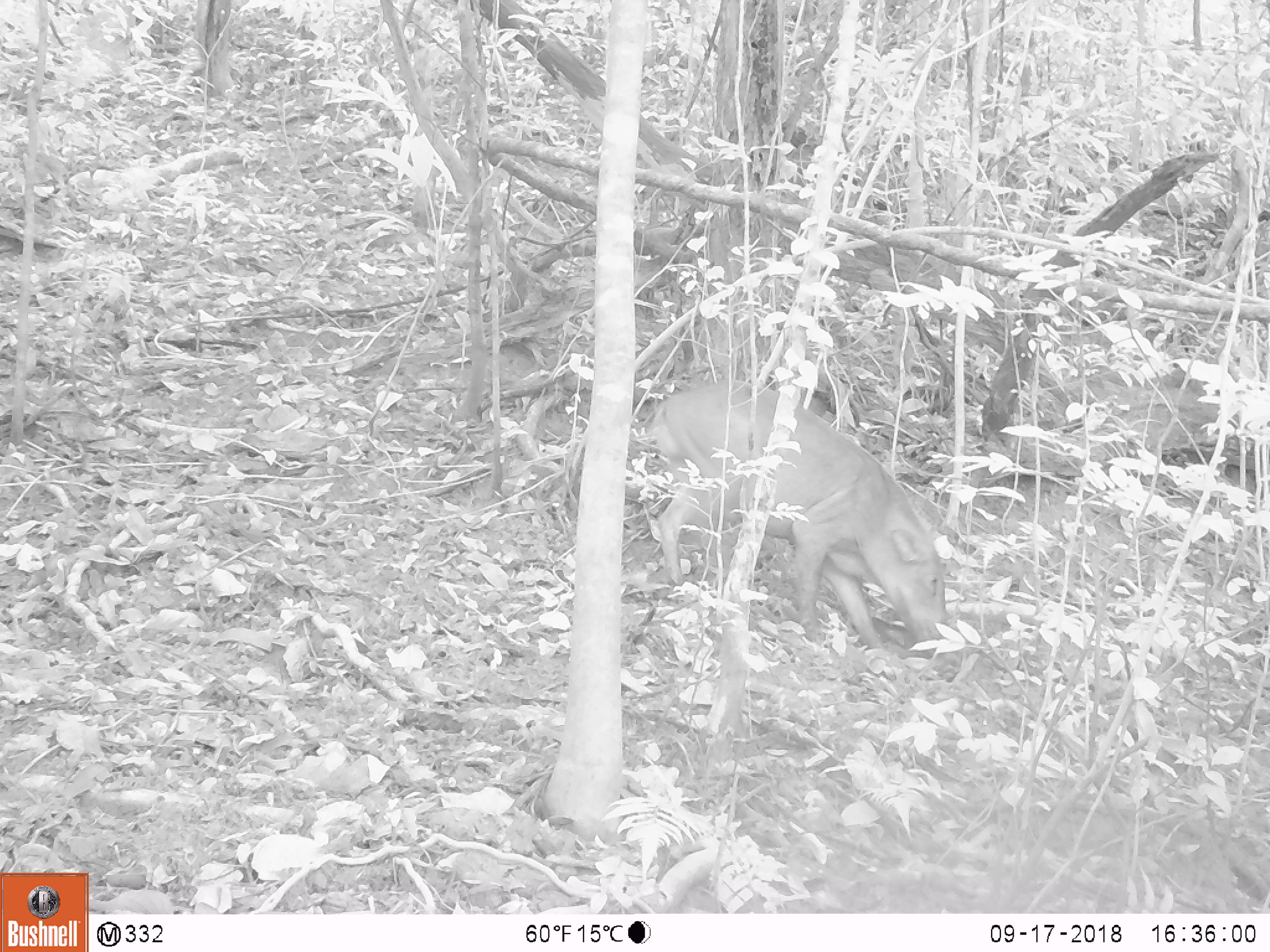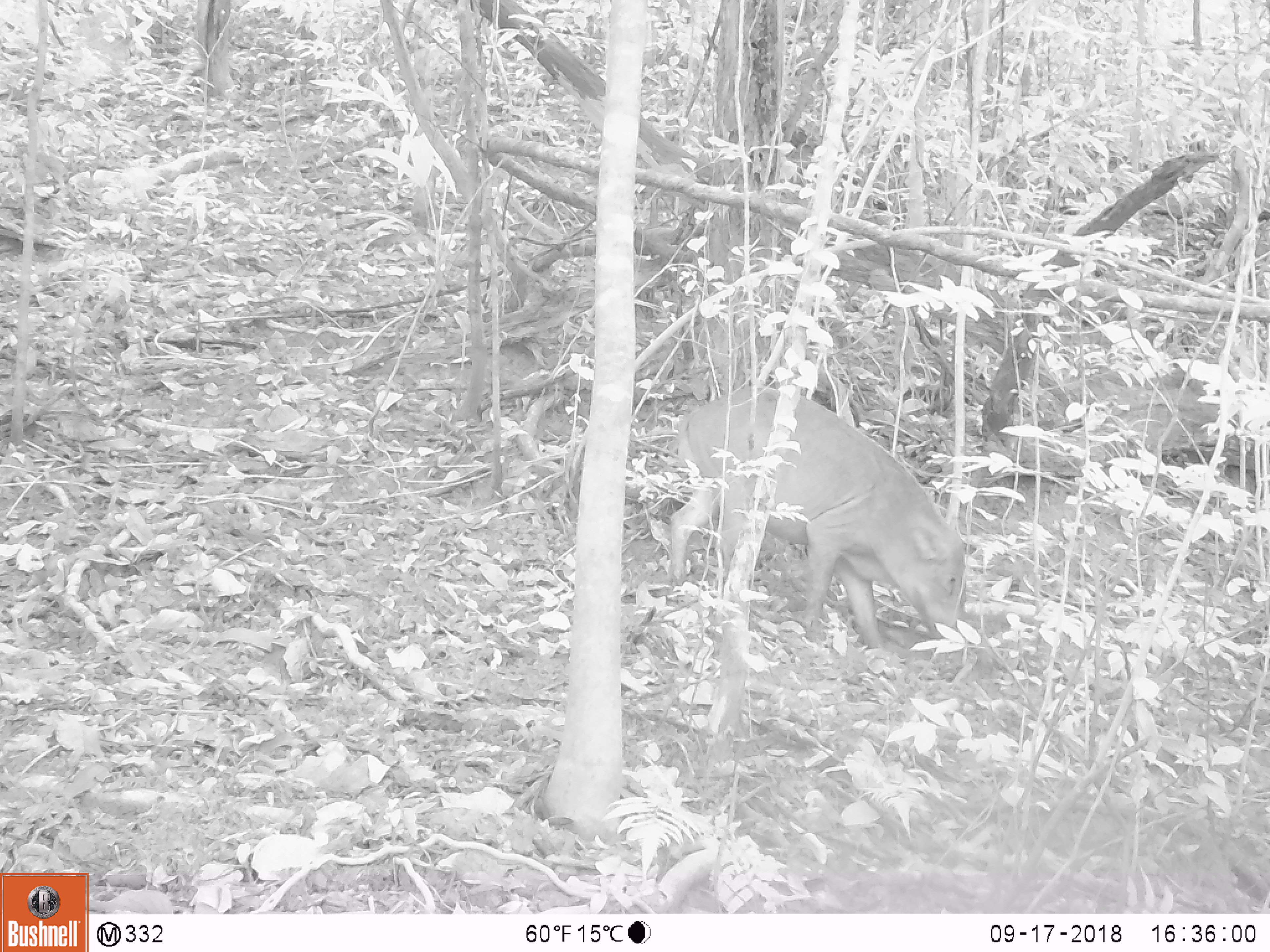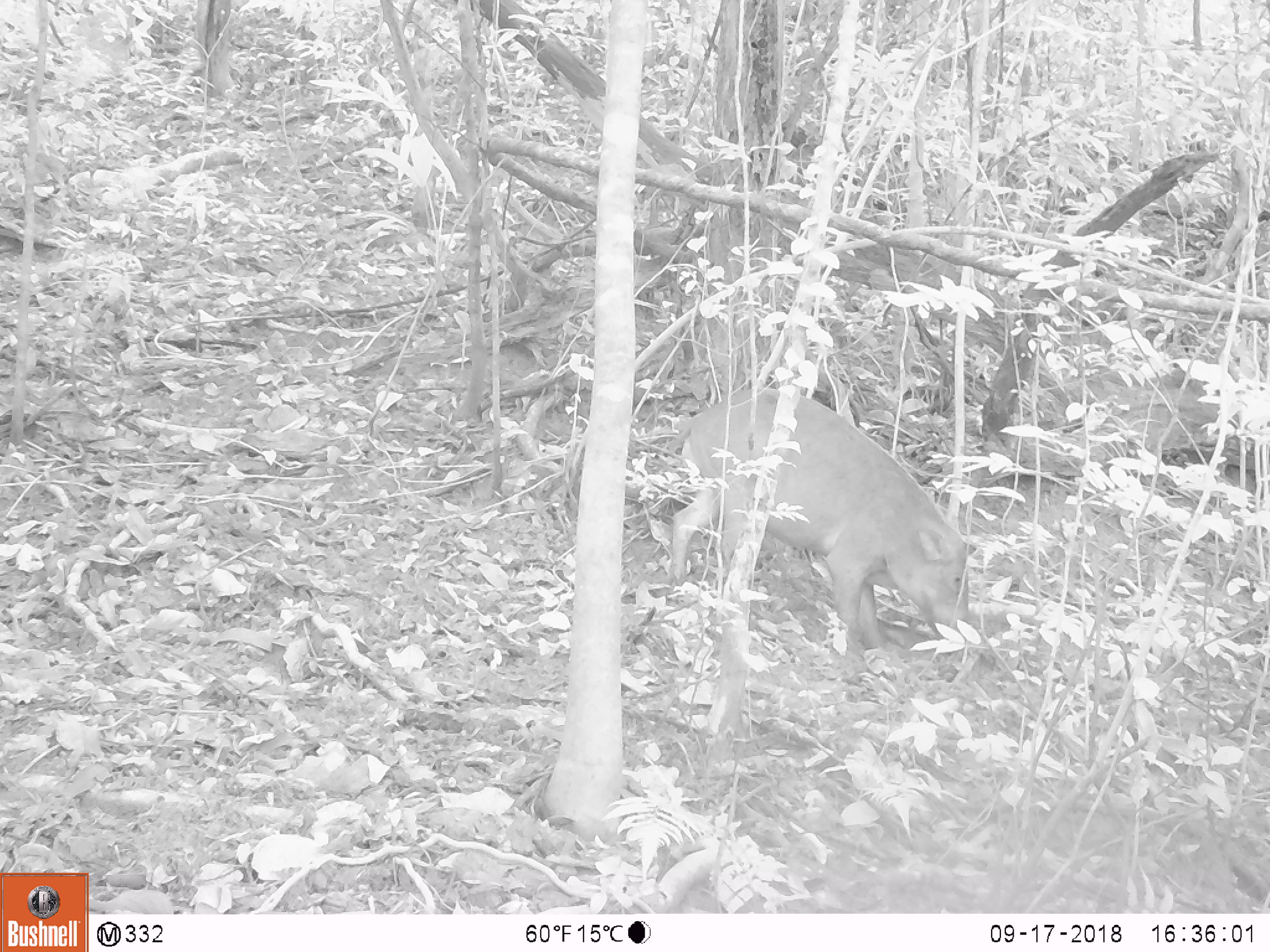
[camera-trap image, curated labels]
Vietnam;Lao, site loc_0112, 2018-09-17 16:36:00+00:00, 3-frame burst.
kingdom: Animalia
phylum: Chordata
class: Mammalia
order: Artiodactyla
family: Suidae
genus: Sus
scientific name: Sus scrofa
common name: eurasian wild pig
Eurasian wild pig (Sus scrofa). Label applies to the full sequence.